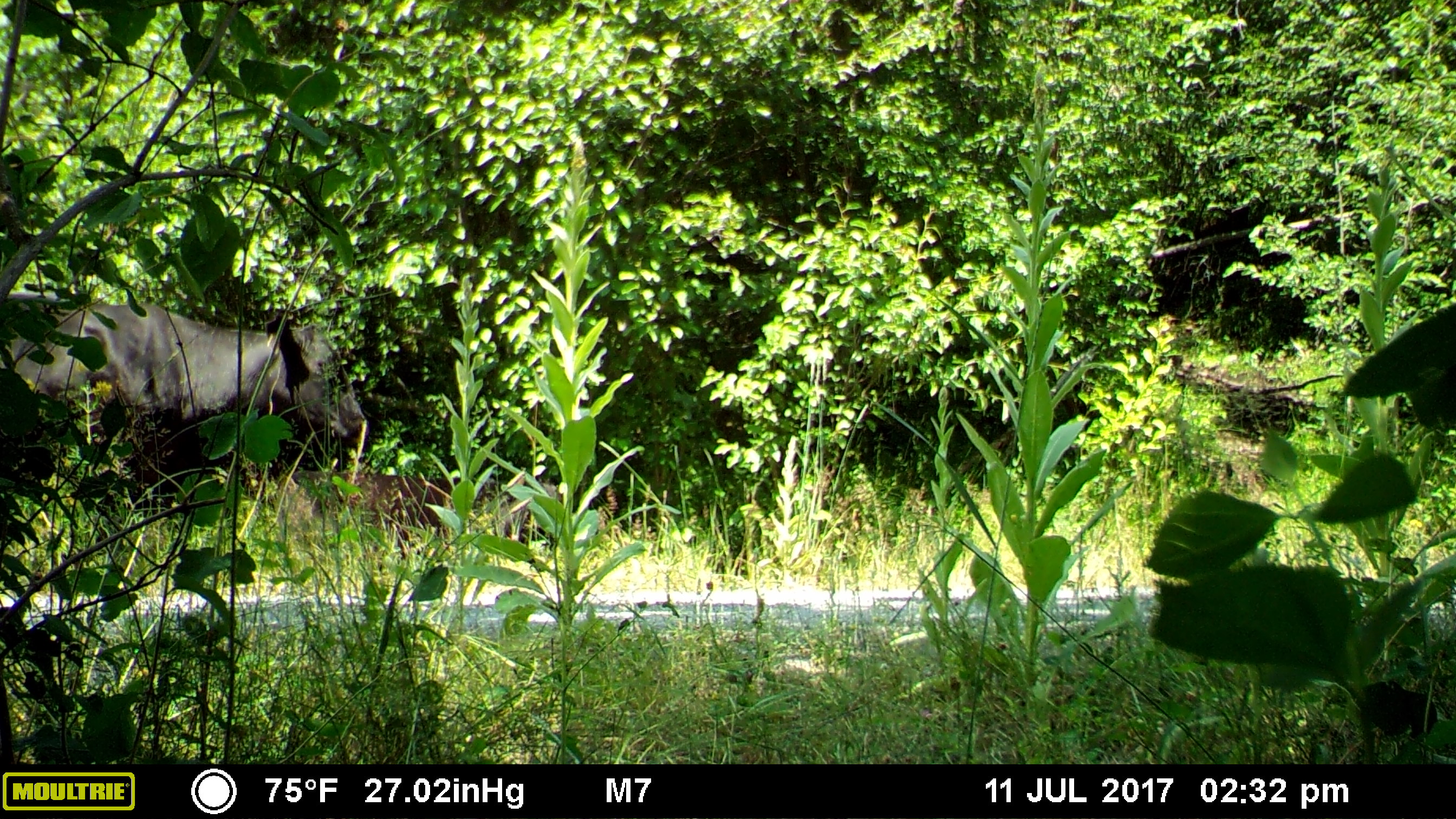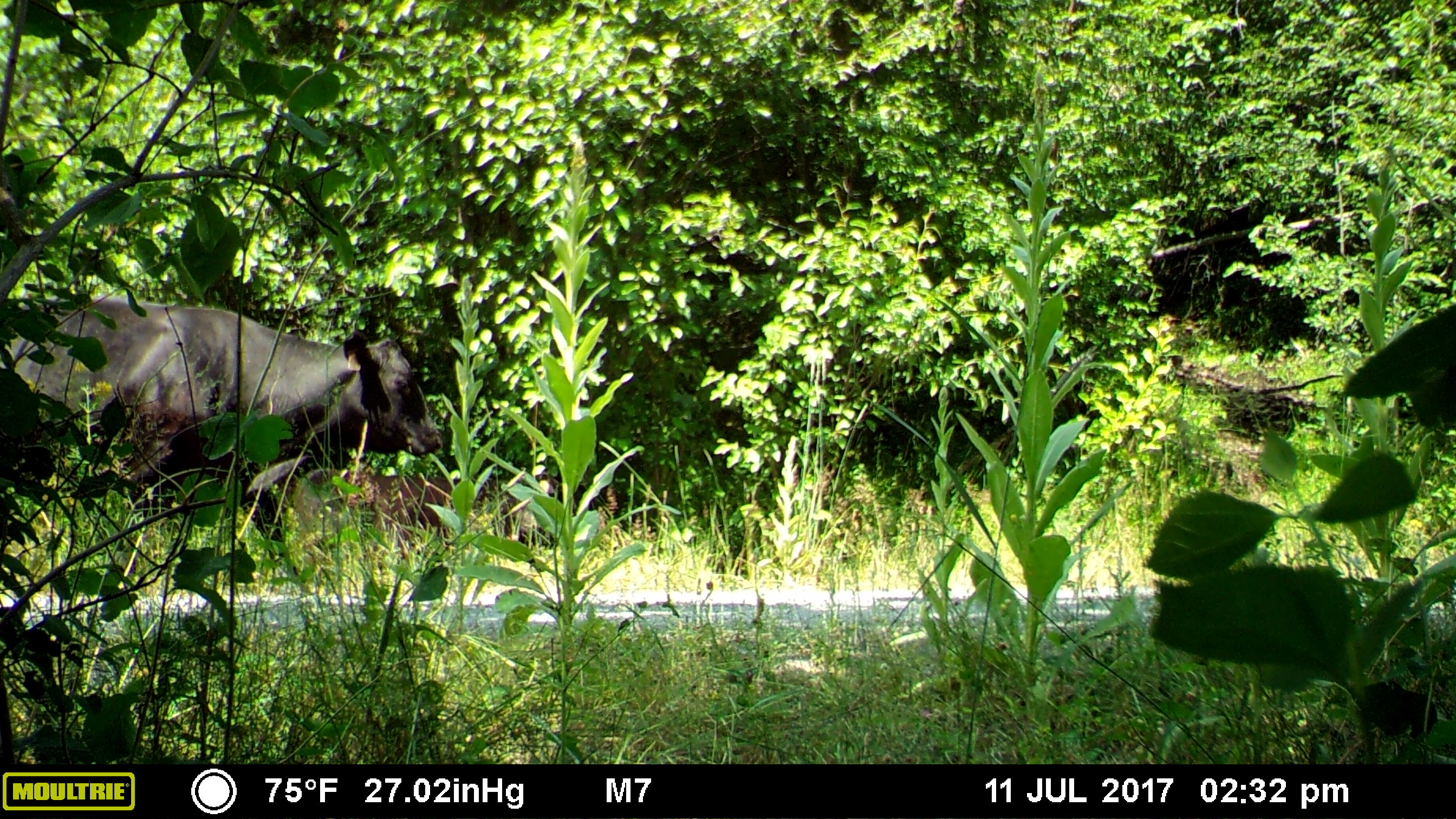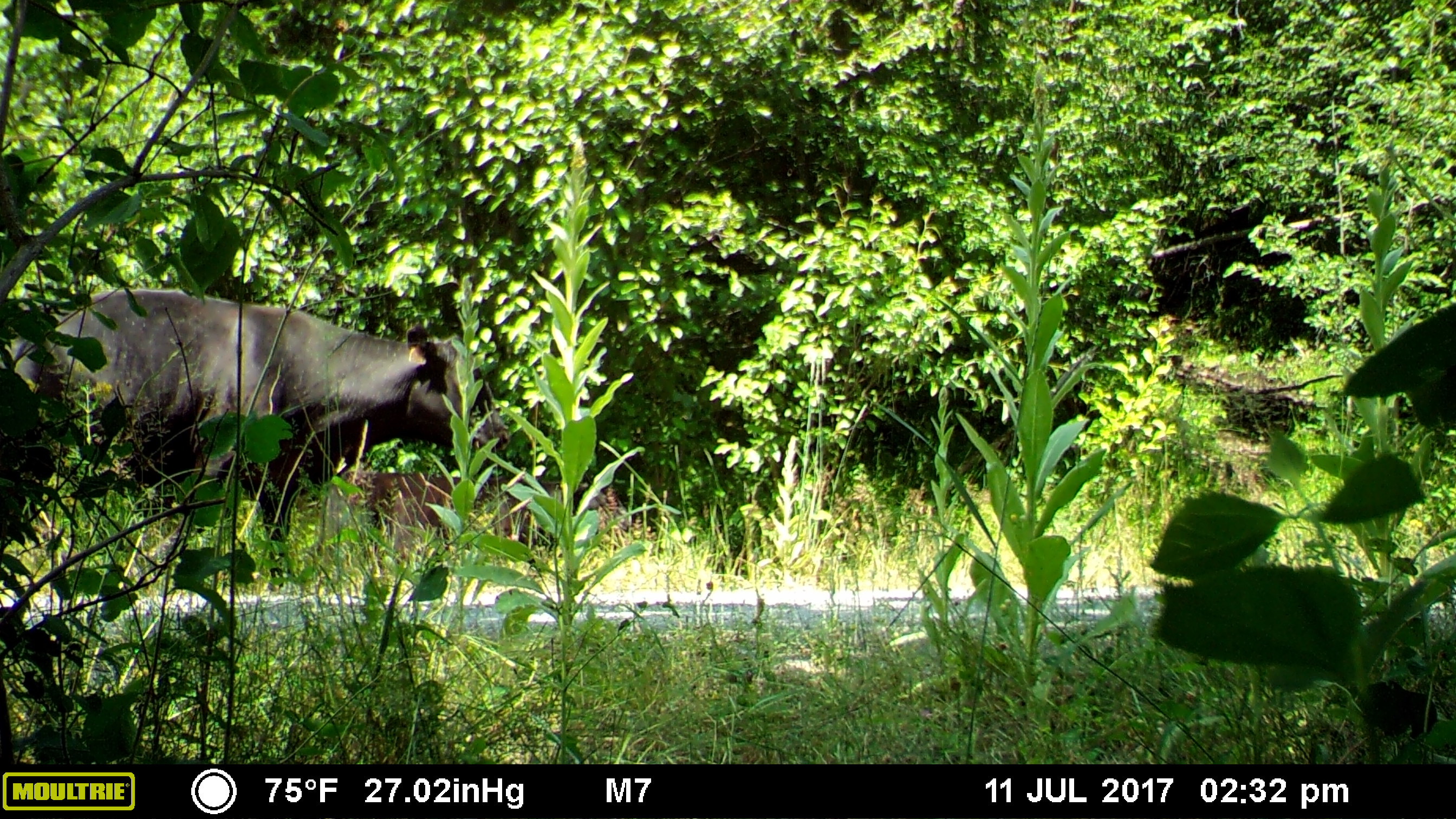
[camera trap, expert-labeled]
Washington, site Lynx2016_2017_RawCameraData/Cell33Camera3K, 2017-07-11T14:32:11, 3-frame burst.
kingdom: Animalia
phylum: Chordata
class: Mammalia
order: Artiodactyla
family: Bovidae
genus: Bos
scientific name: Bos taurus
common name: domestic cattle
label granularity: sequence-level